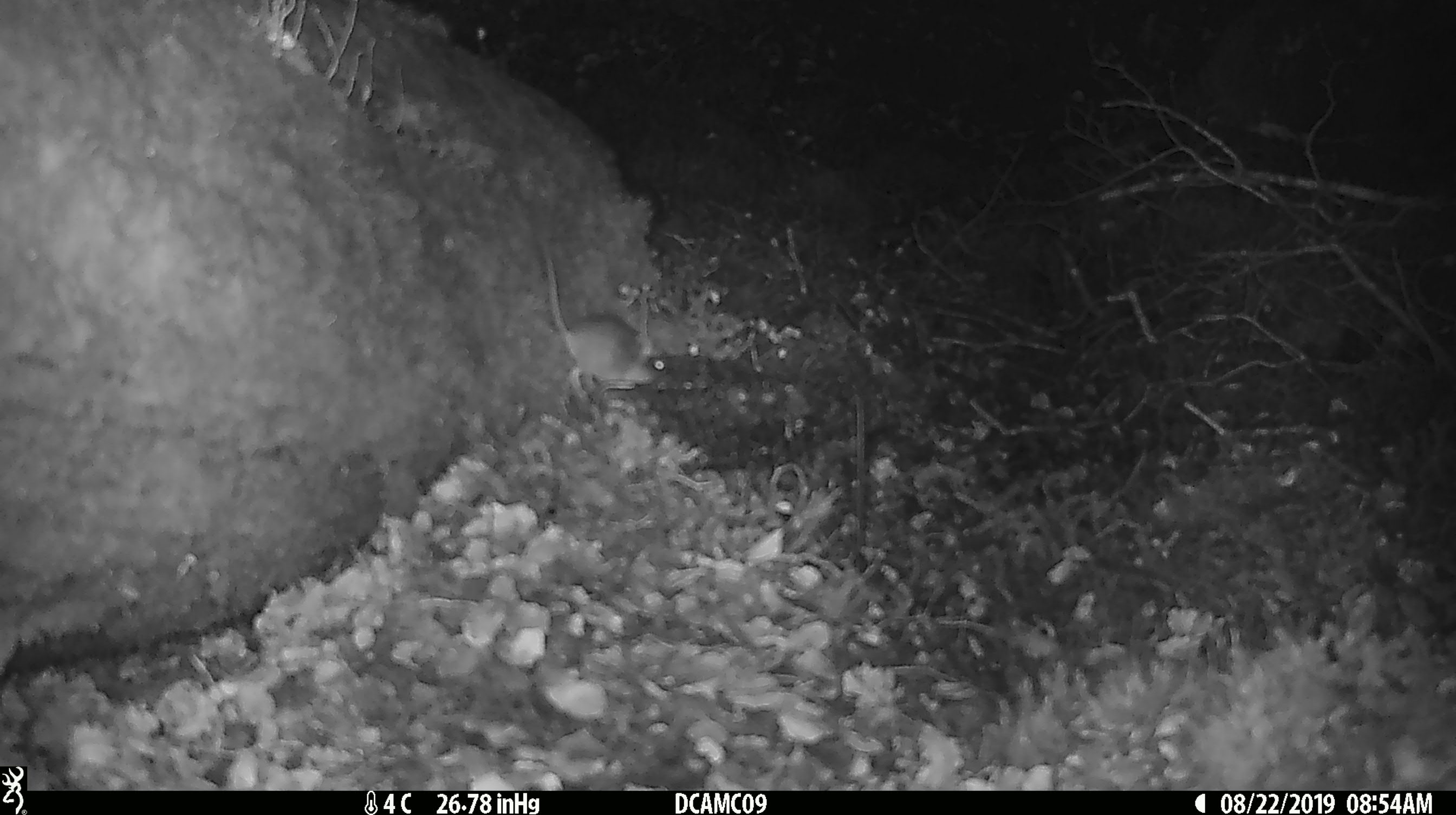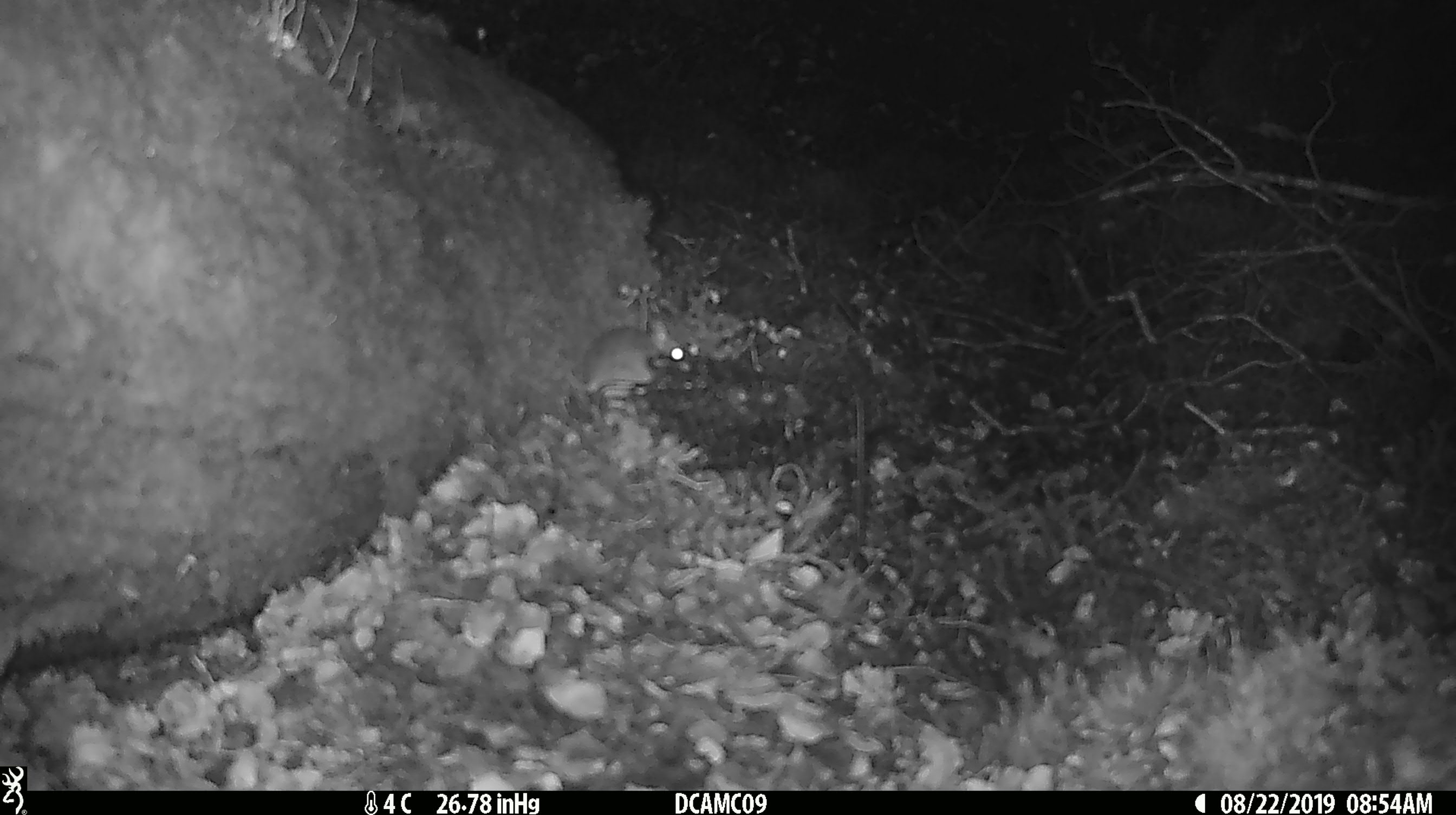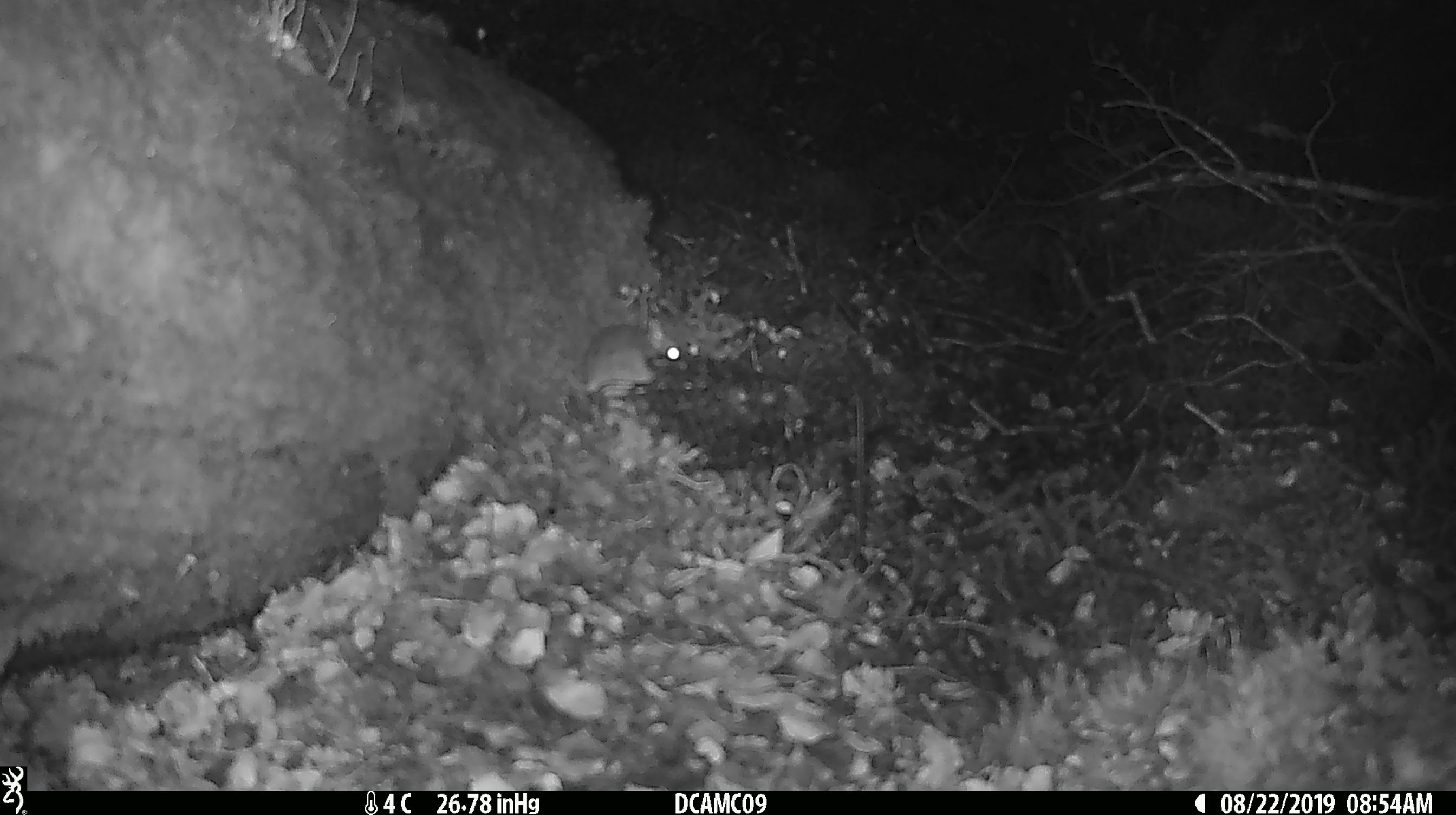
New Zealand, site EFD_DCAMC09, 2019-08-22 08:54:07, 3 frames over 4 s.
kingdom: Animalia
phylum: Chordata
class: Mammalia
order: Rodentia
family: Muridae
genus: Mus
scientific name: Mus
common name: mouse